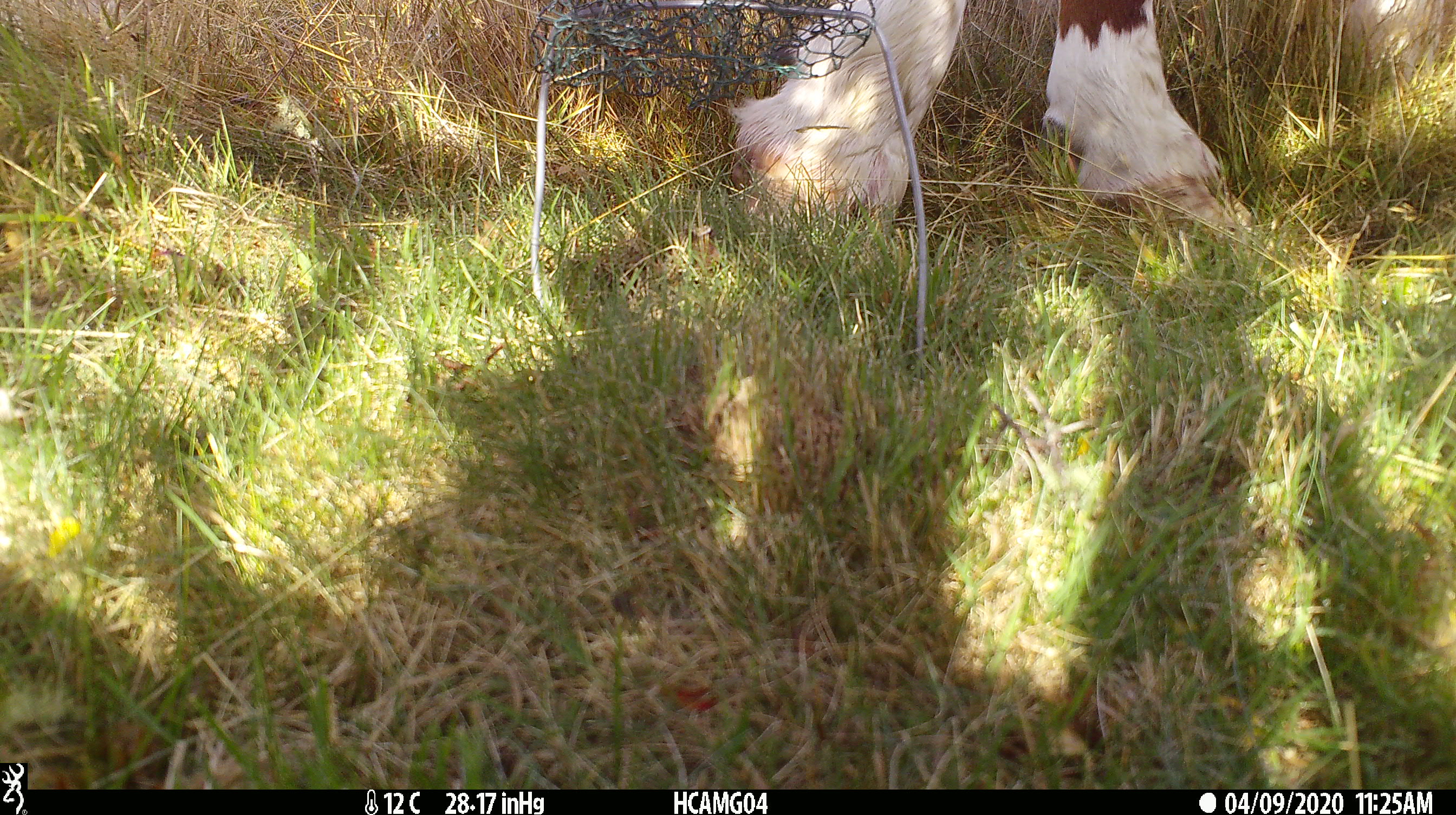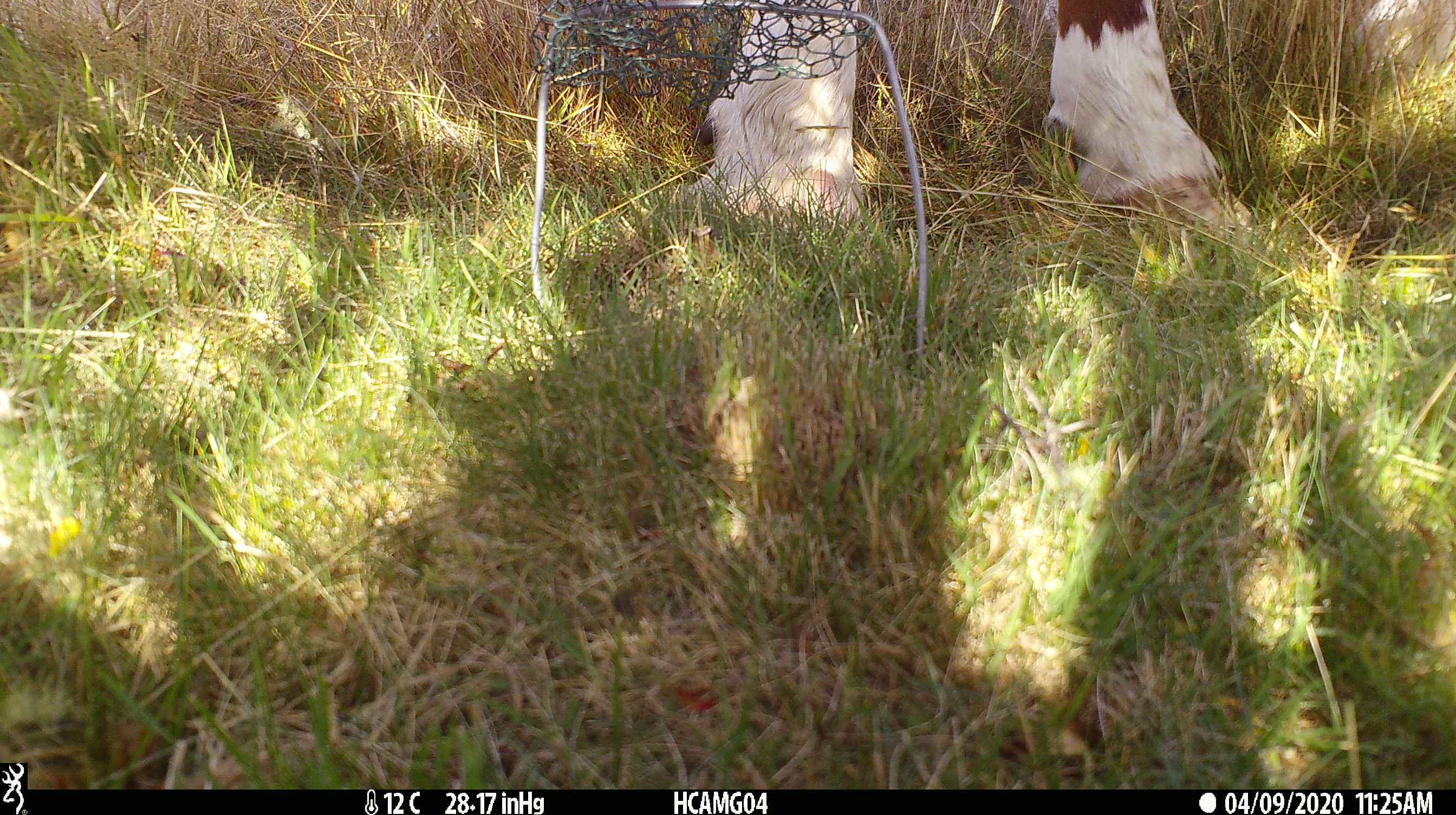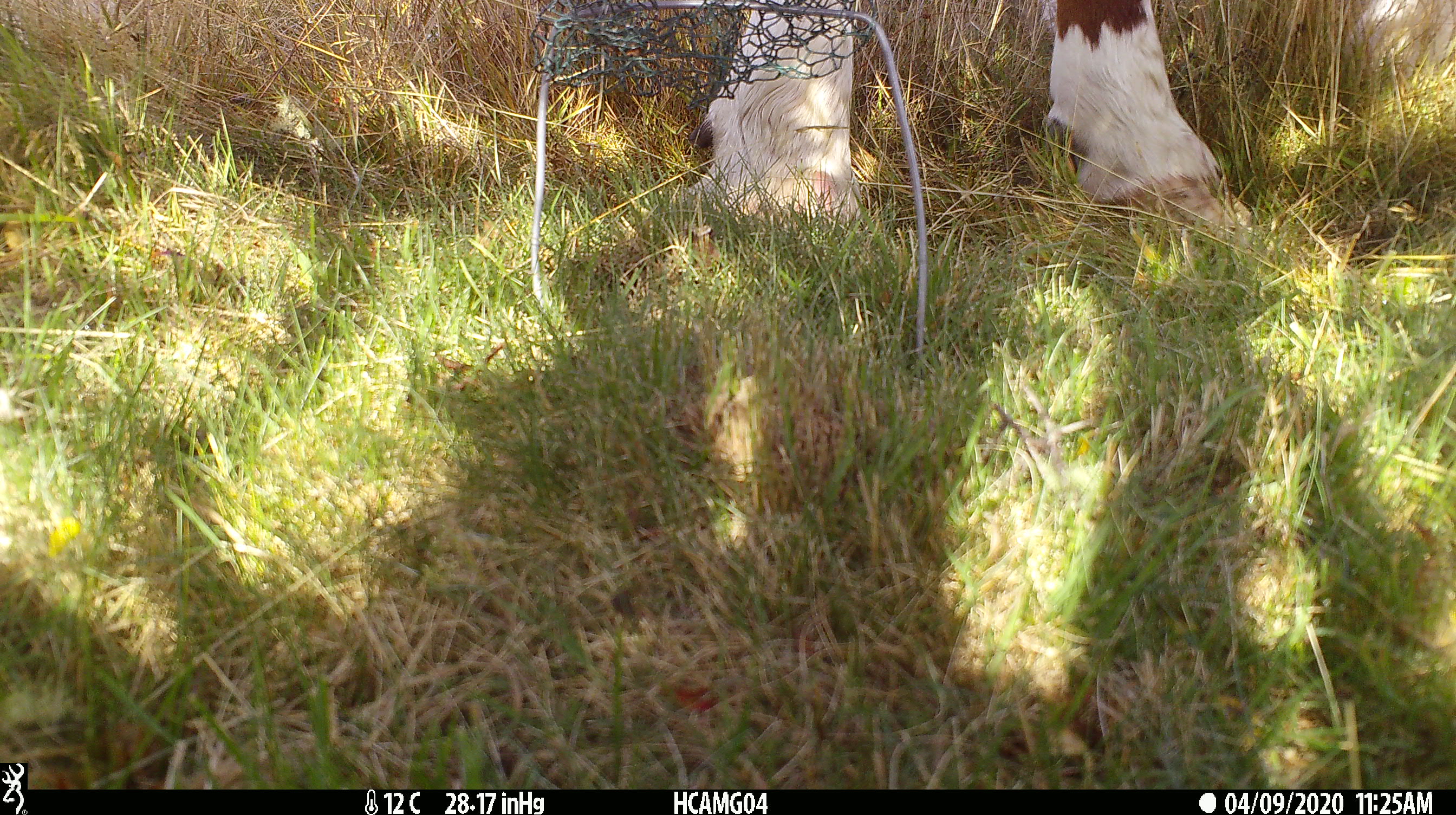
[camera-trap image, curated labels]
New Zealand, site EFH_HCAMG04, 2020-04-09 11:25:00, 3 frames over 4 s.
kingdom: Animalia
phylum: Chordata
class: Mammalia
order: Artiodactyla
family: Bovidae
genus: Bos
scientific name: Bos taurus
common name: domestic cow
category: cow